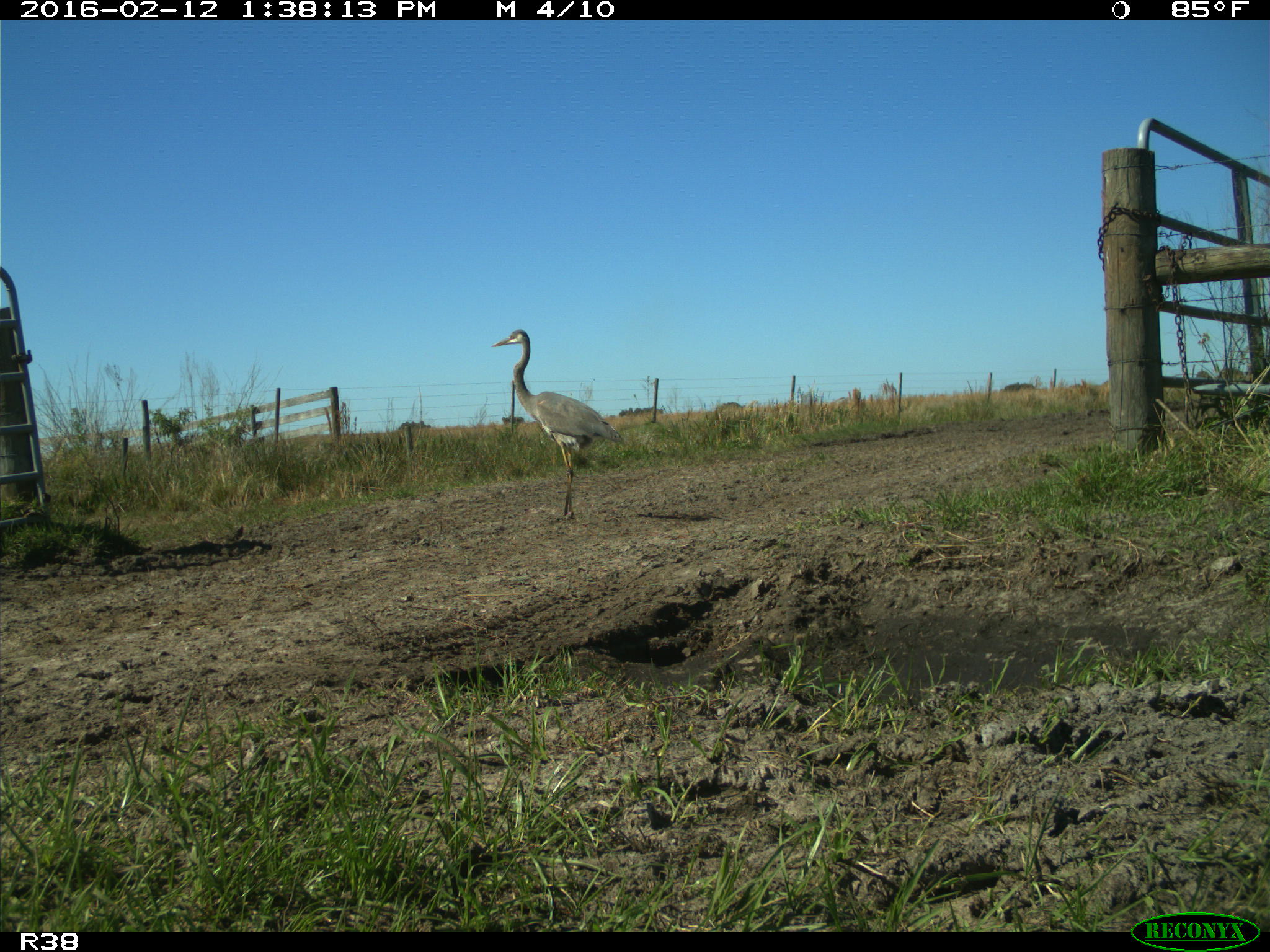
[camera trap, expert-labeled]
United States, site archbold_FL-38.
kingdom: Animalia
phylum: Chordata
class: Aves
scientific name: Aves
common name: birds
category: unidentified bird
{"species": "unidentified bird (birds) (Aves)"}